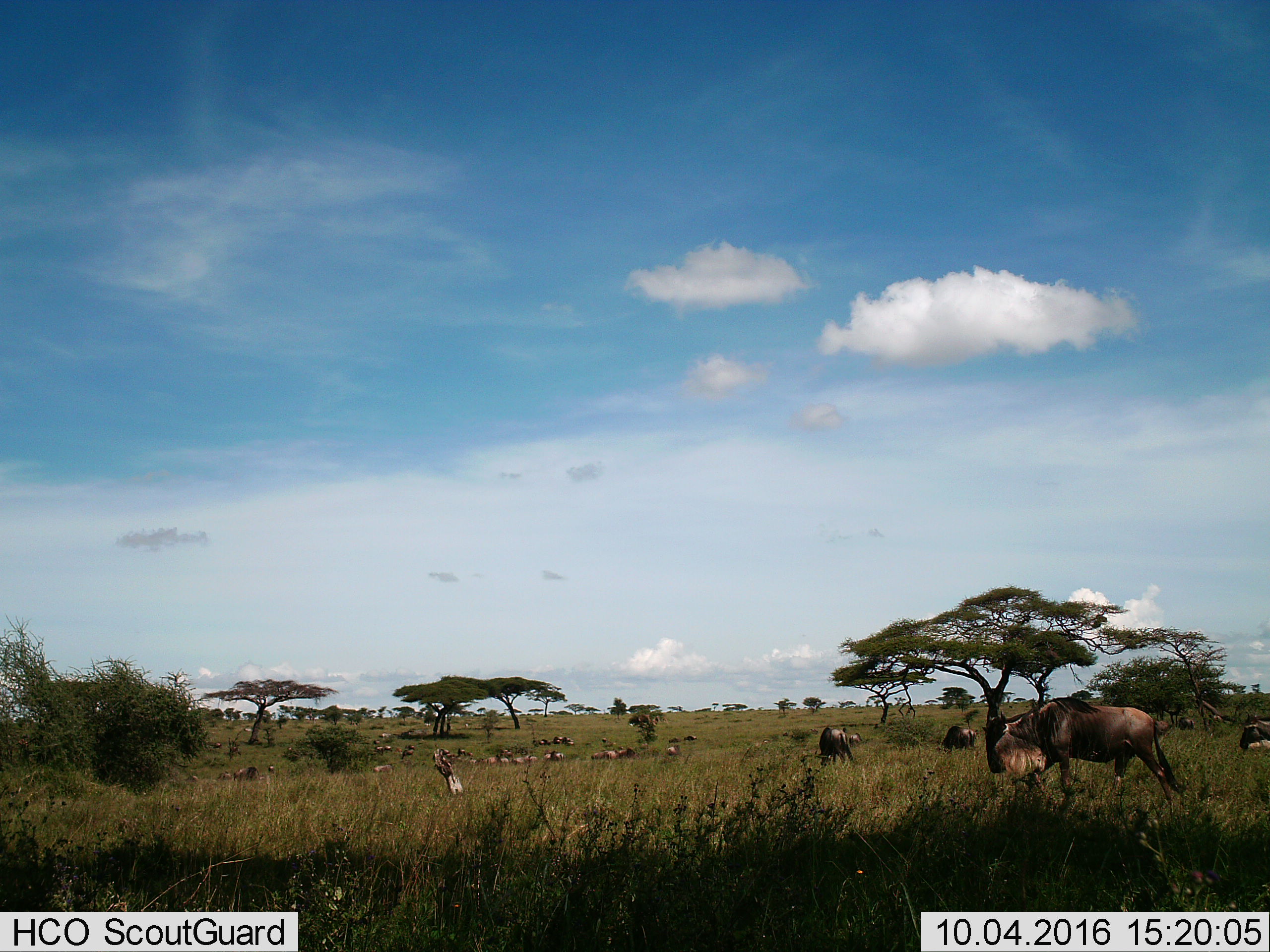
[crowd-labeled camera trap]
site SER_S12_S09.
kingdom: Animalia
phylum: Chordata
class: Mammalia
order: Artiodactyla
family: Bovidae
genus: Connochaetes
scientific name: Connochaetes taurinus taurinus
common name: blue wildebeest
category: wildebeestblue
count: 11-50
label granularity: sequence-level